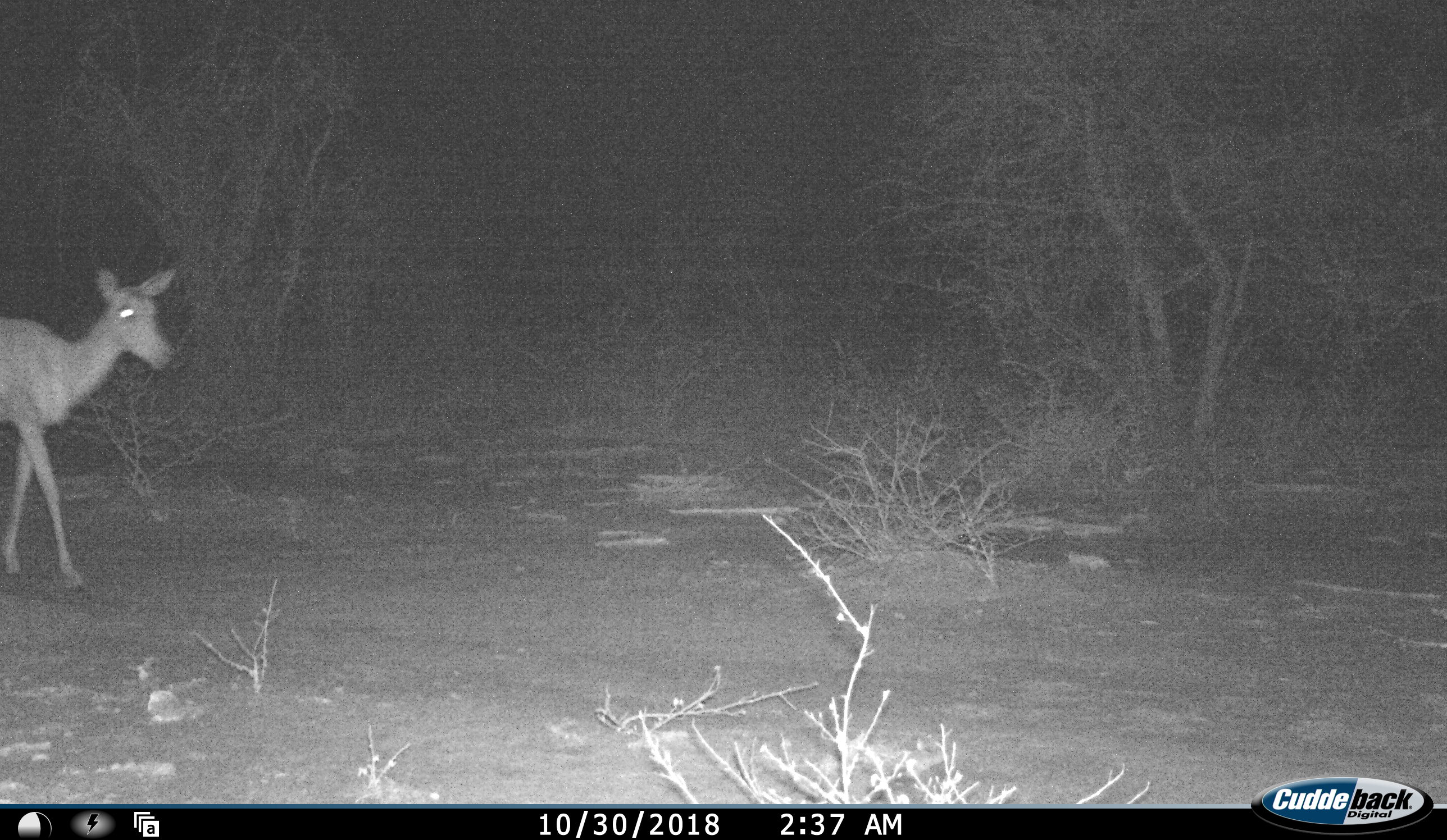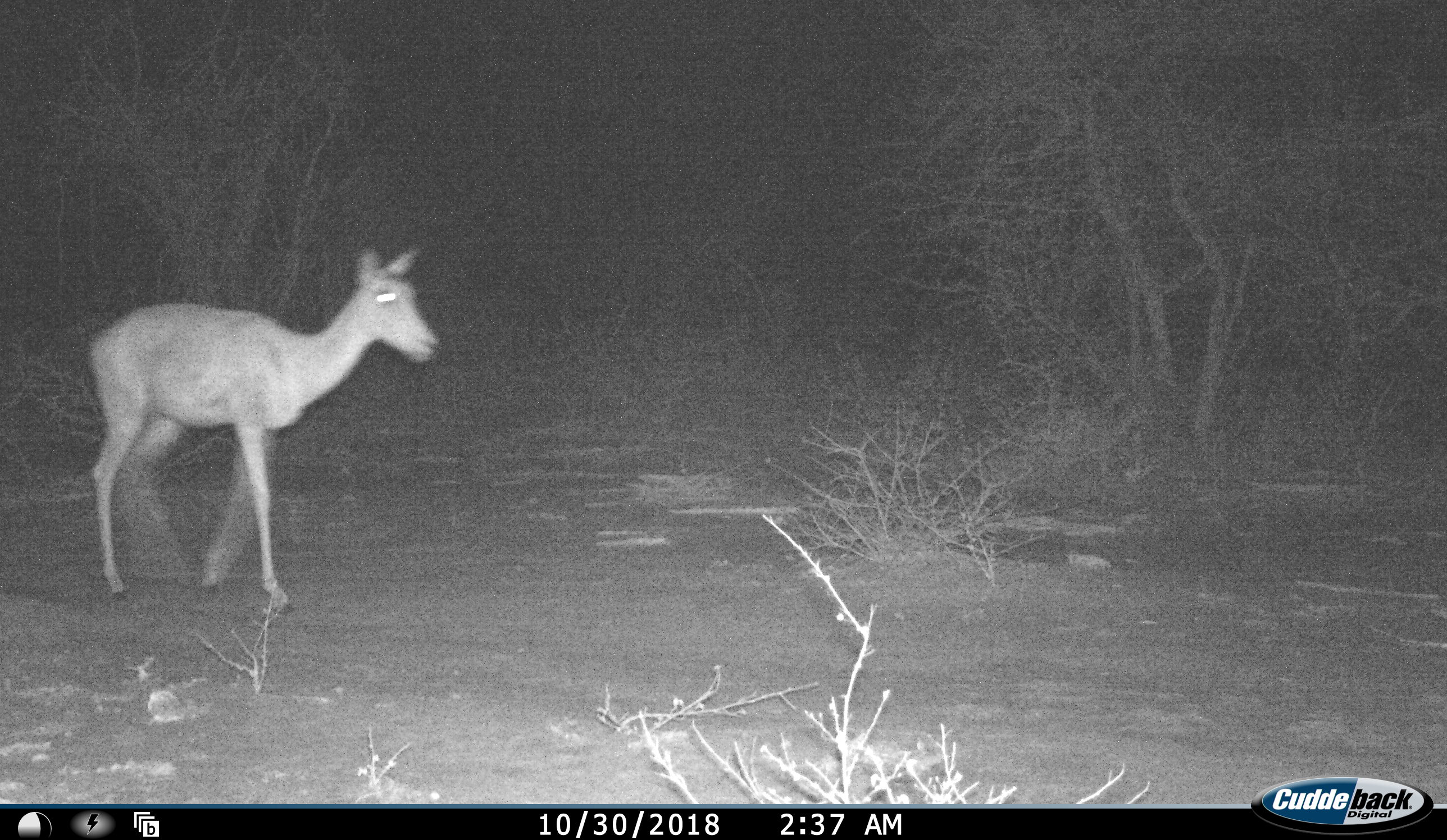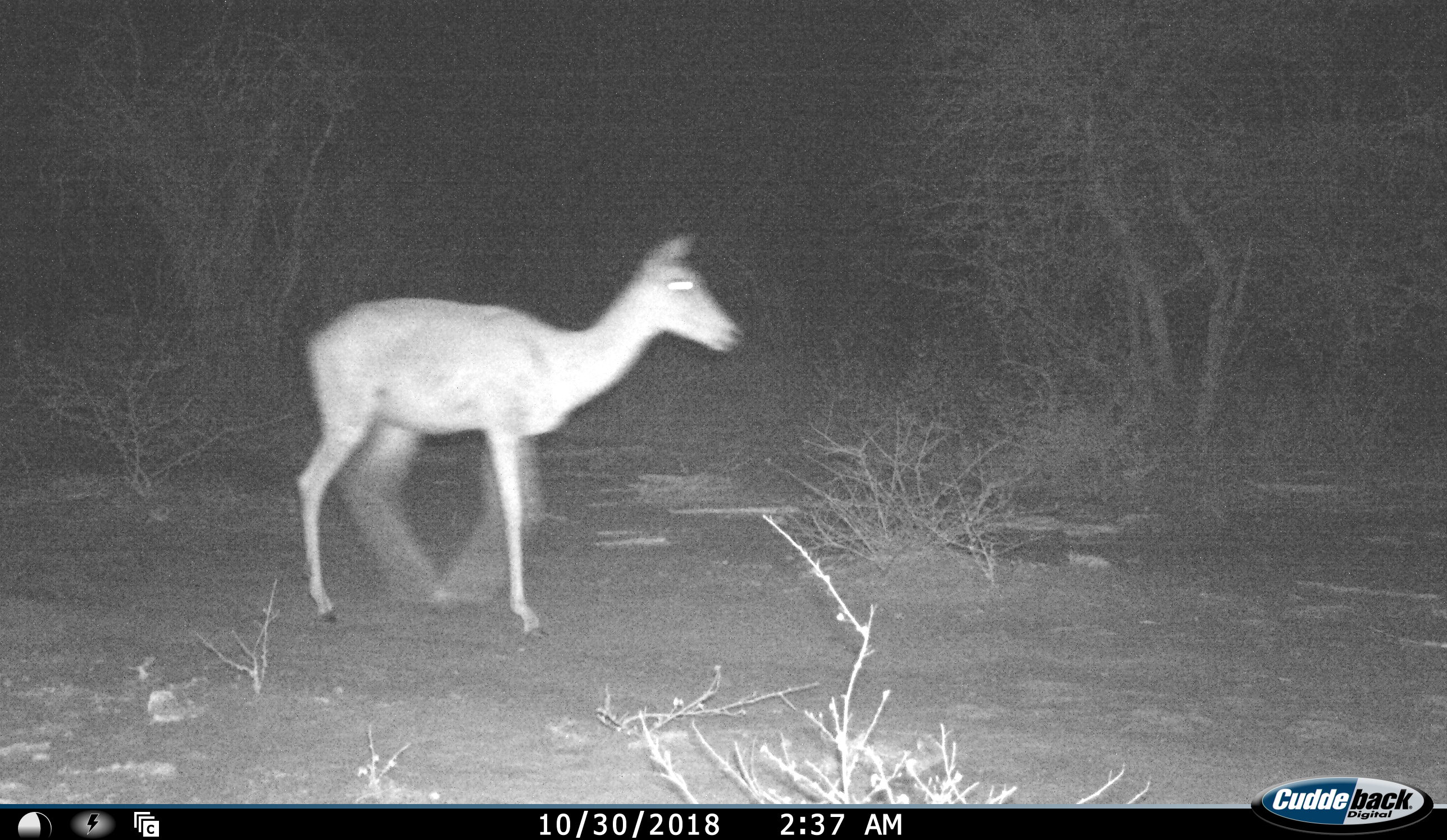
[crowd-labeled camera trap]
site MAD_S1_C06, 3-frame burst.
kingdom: Animalia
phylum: Chordata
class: Mammalia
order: Artiodactyla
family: Bovidae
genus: Aepyceros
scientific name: Aepyceros melampus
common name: impala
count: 1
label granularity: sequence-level